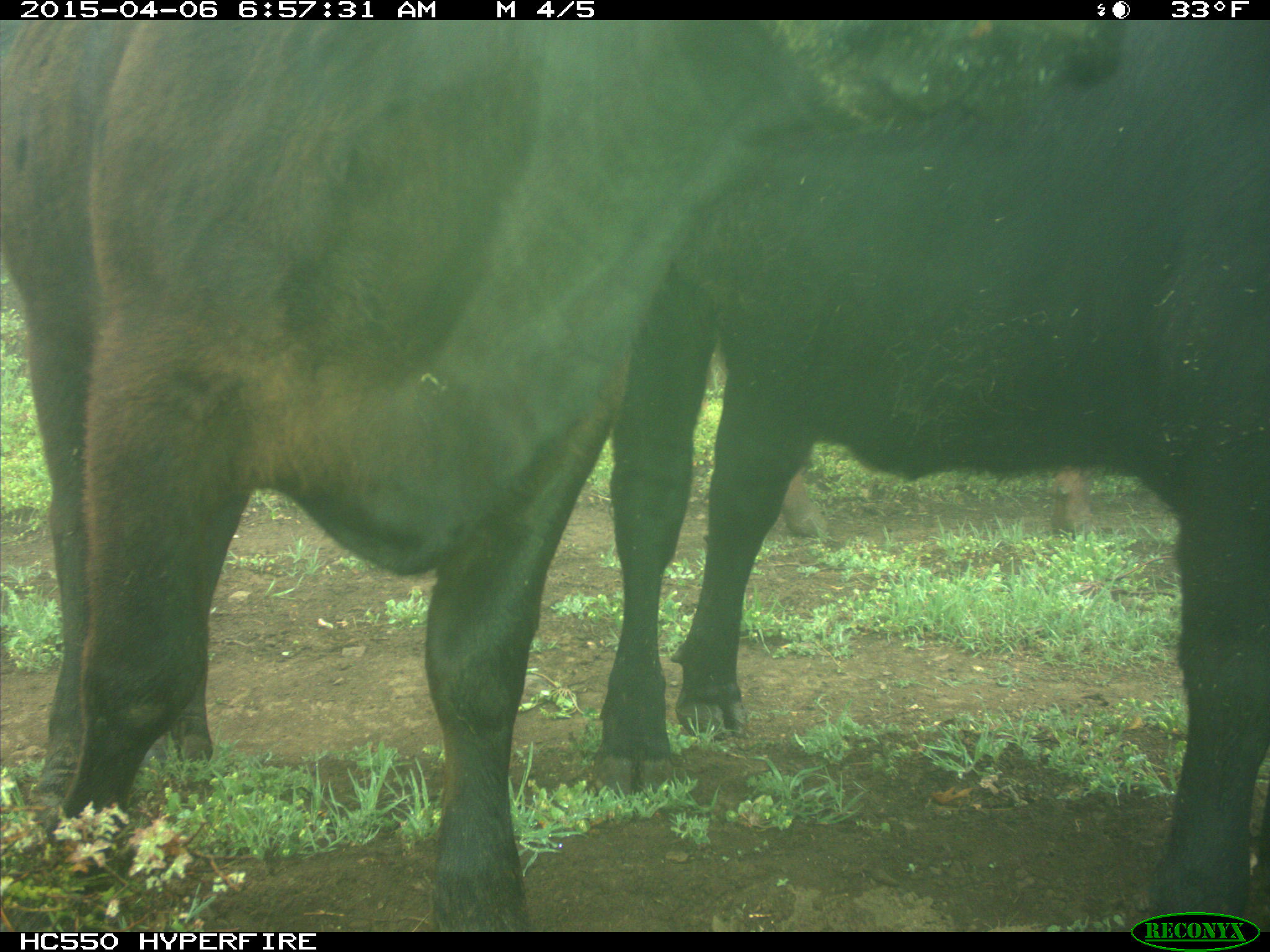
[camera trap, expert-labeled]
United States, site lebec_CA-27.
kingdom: Animalia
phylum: Chordata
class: Mammalia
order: Artiodactyla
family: Bovidae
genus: Bos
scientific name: Bos taurus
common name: domestic cow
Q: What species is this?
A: Bos taurus (domestic cow).